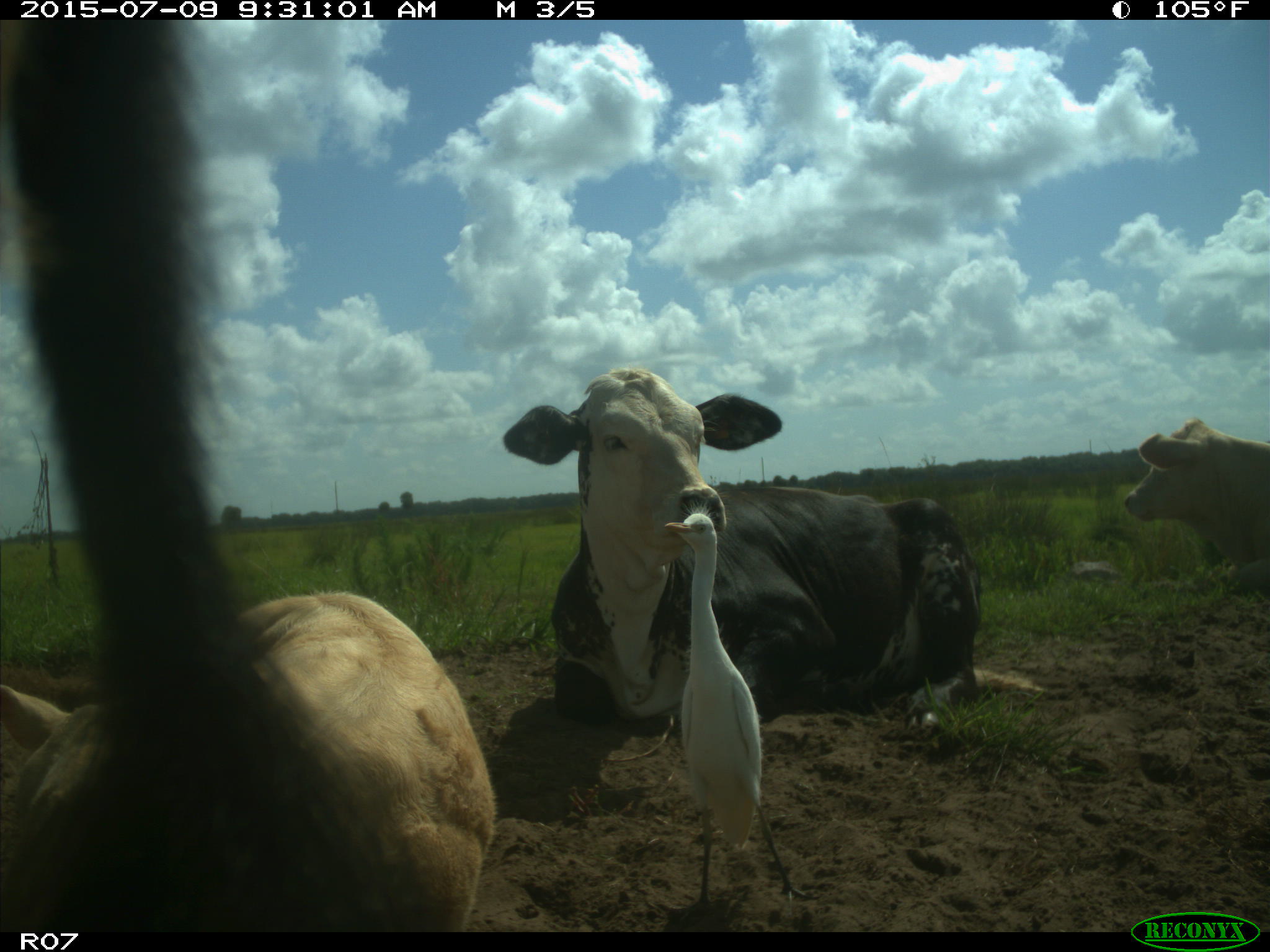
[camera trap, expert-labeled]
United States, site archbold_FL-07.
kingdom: Animalia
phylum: Chordata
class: Mammalia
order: Artiodactyla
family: Bovidae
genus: Bos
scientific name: Bos taurus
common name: domestic cow